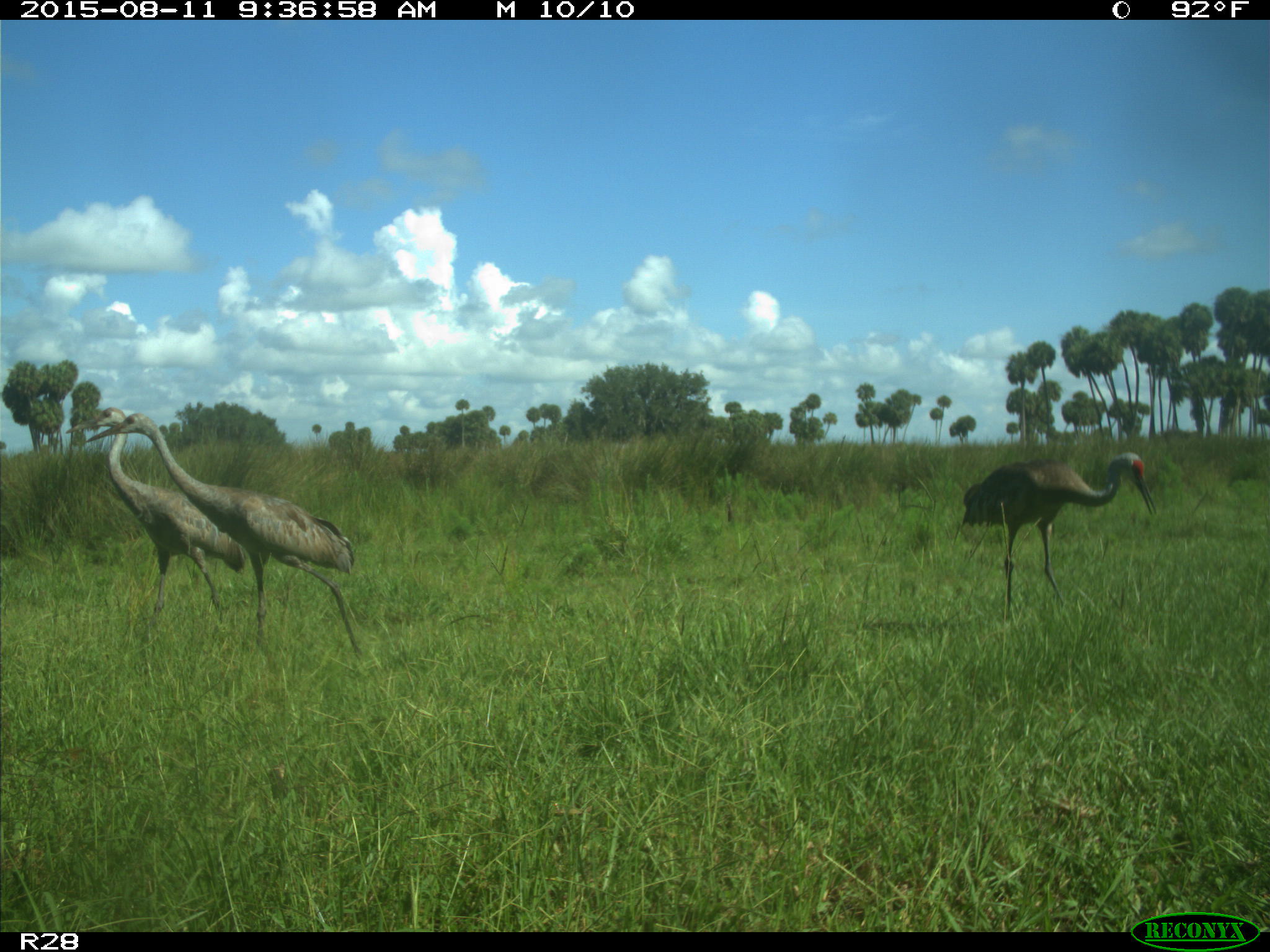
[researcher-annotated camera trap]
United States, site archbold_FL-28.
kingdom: Animalia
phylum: Chordata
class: Aves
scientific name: Aves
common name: birds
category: unidentified bird